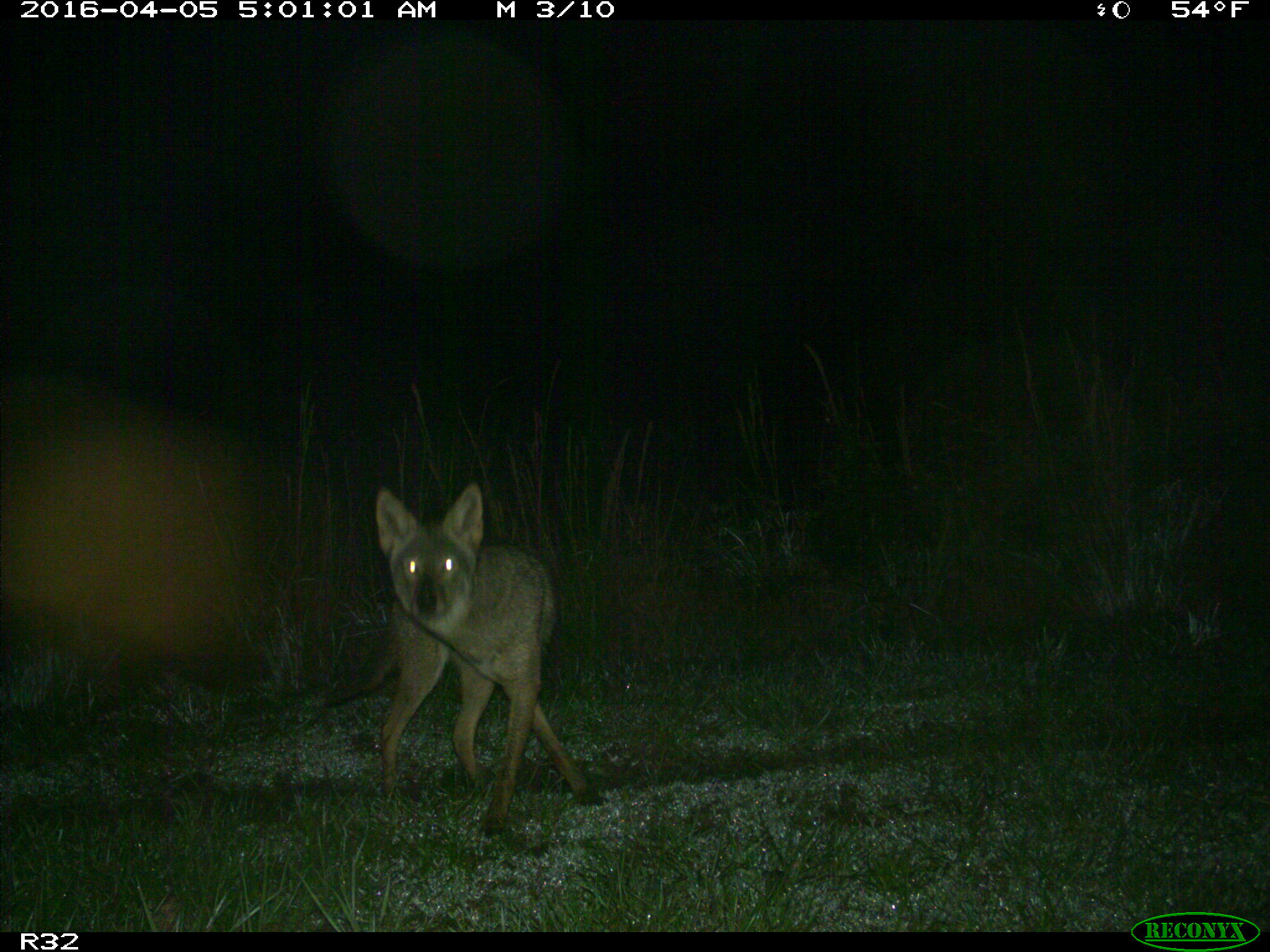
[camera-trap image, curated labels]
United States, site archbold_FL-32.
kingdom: Animalia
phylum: Chordata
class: Mammalia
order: Carnivora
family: Canidae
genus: Canis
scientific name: Canis latrans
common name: coyote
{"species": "Canis latrans (coyote)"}